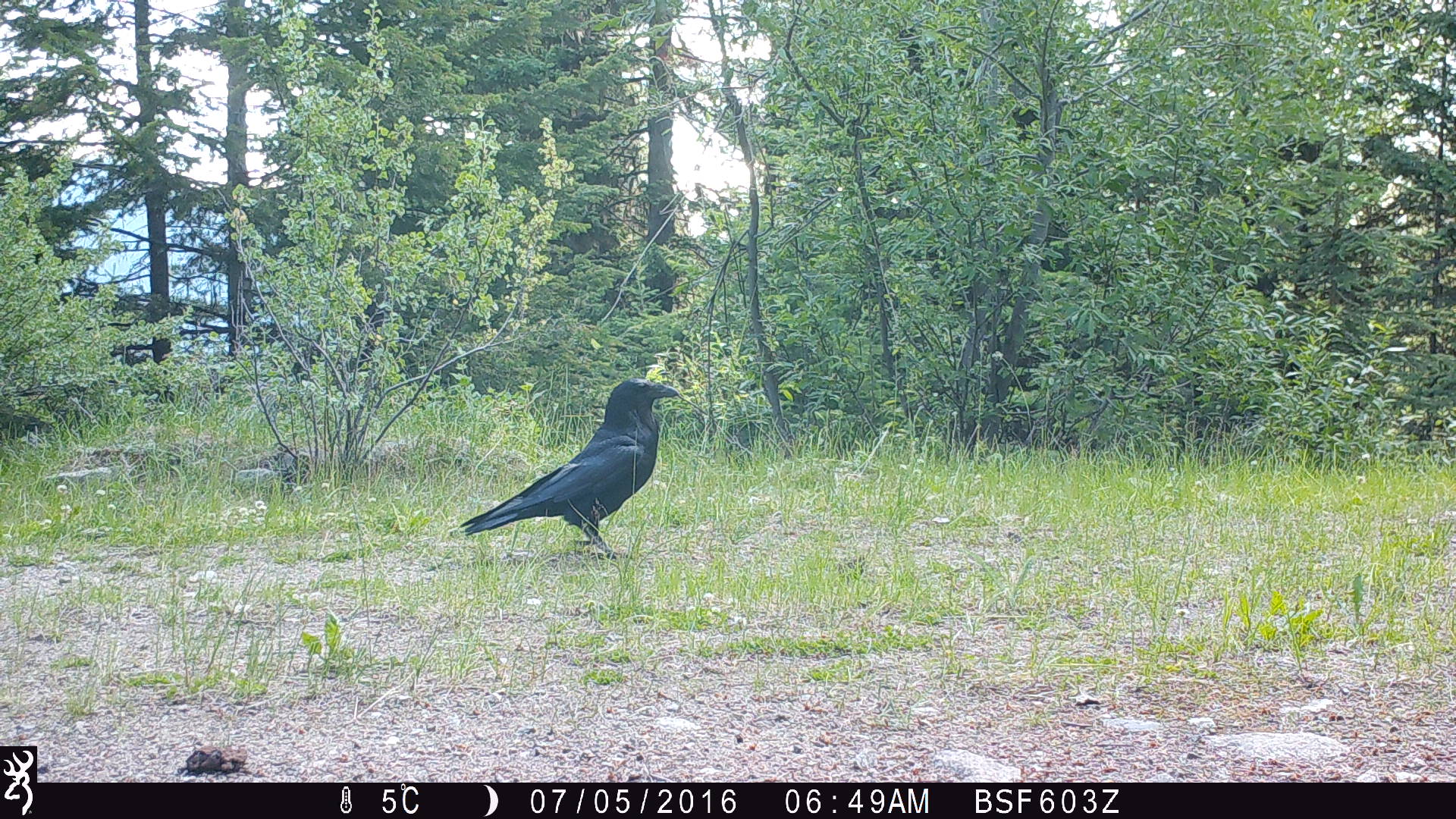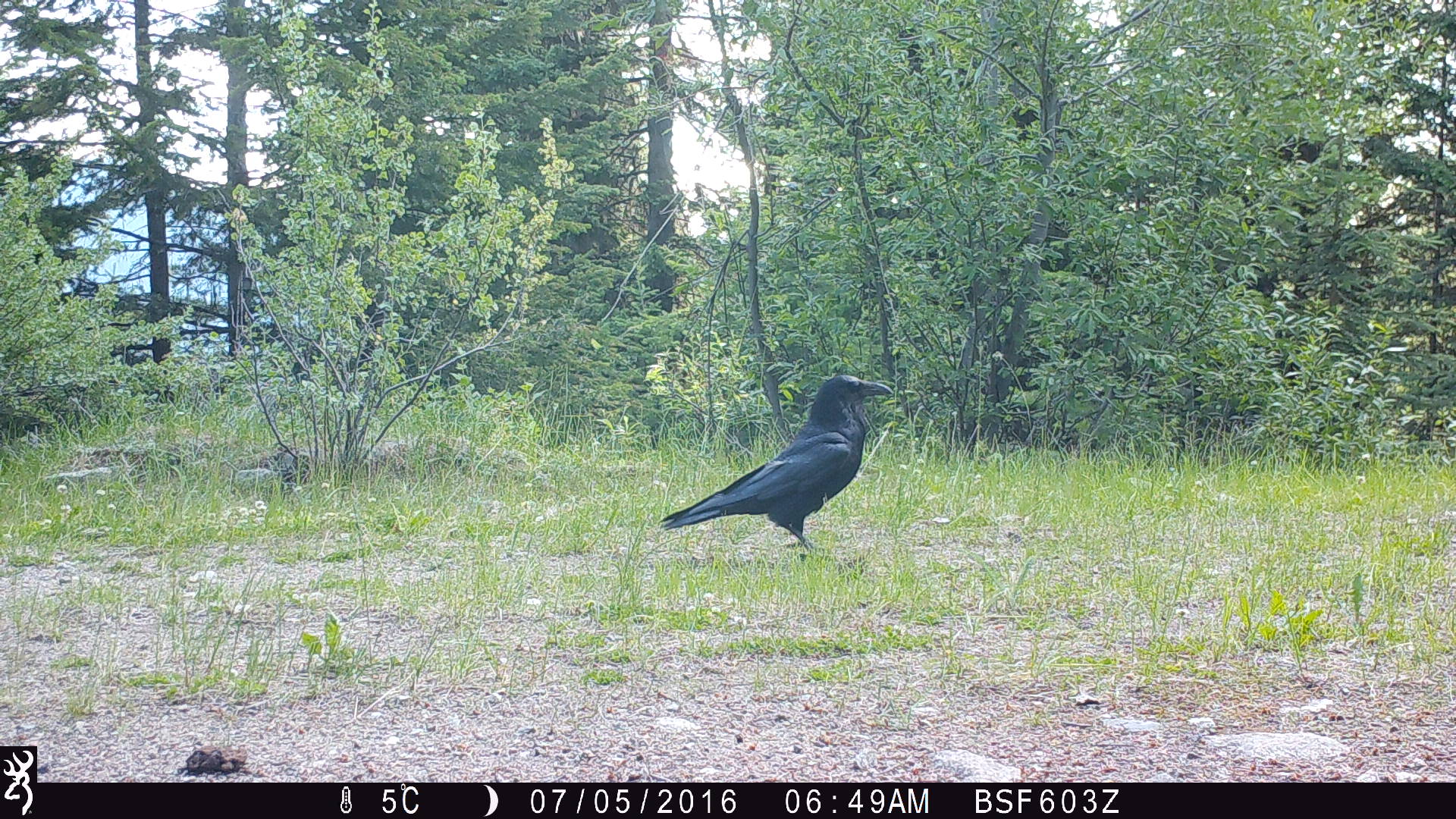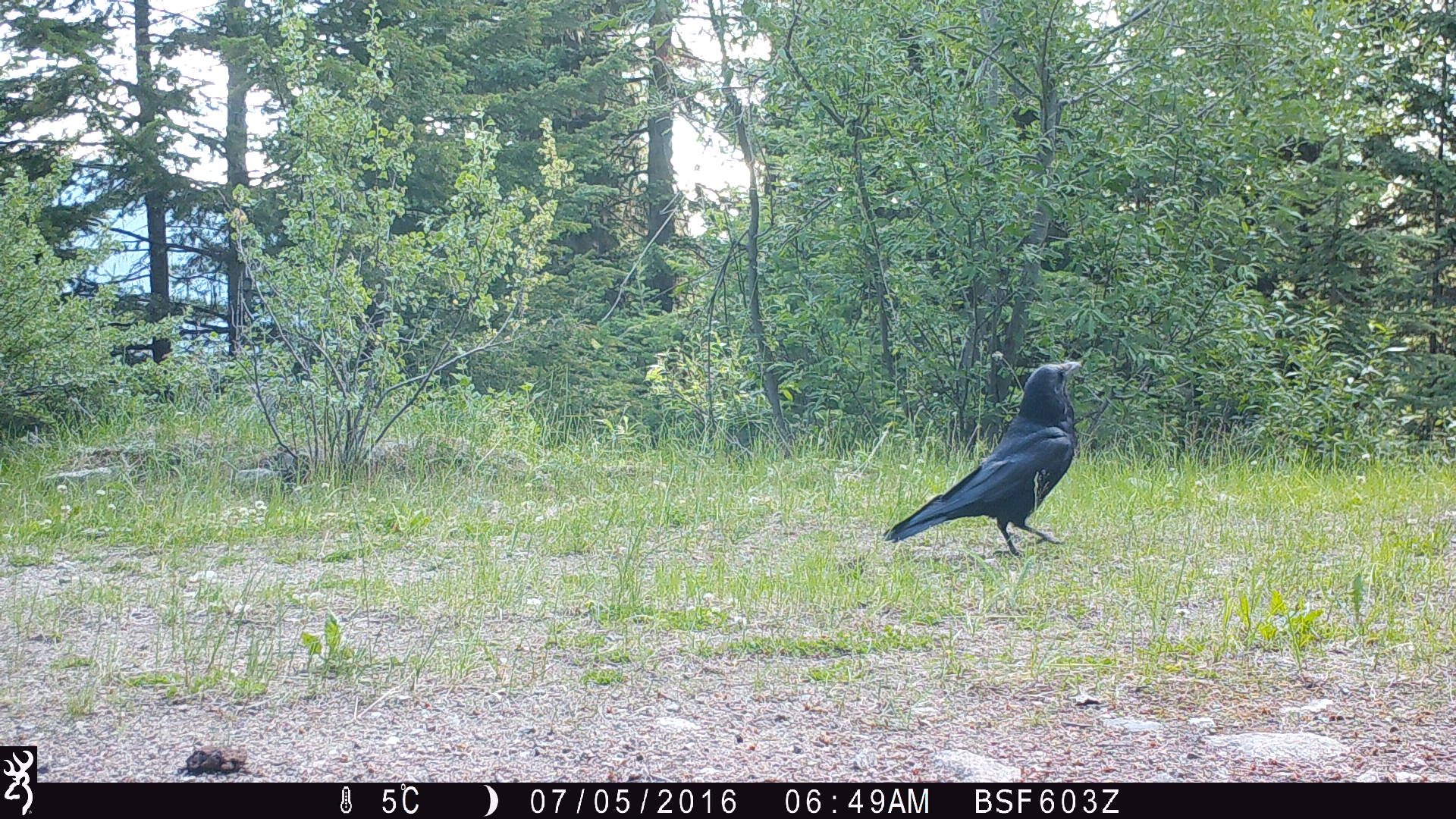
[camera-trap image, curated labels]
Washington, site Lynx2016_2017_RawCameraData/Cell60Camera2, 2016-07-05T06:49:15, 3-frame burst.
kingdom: Animalia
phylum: Chordata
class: Aves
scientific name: Aves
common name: birds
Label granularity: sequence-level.